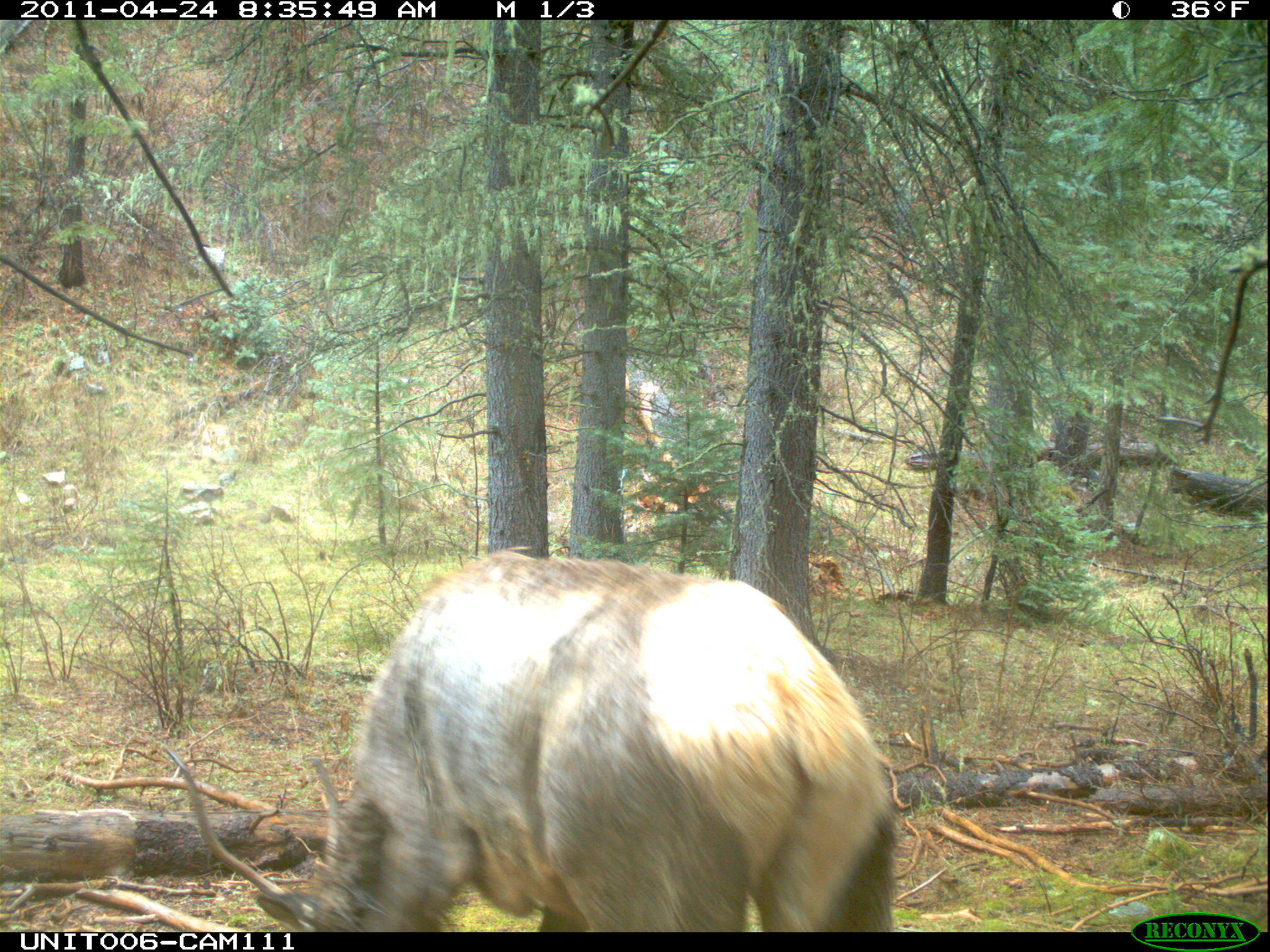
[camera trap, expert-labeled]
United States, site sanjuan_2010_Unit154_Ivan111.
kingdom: Animalia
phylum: Chordata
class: Mammalia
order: Artiodactyla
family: Cervidae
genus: Cervus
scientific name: Cervus elaphus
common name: red deer